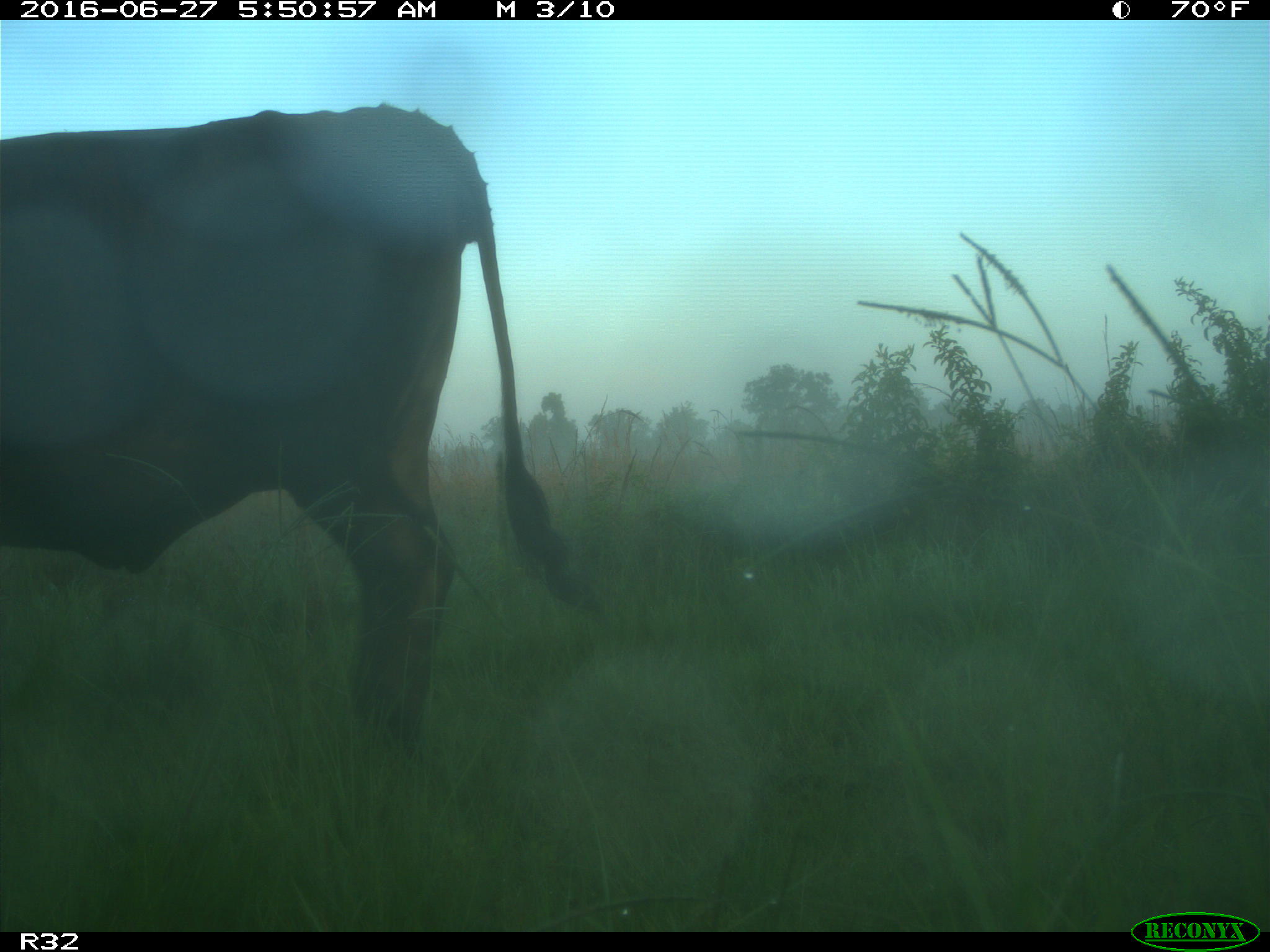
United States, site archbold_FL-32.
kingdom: Animalia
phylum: Chordata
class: Mammalia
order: Artiodactyla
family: Bovidae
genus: Bos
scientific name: Bos taurus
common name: domestic cow